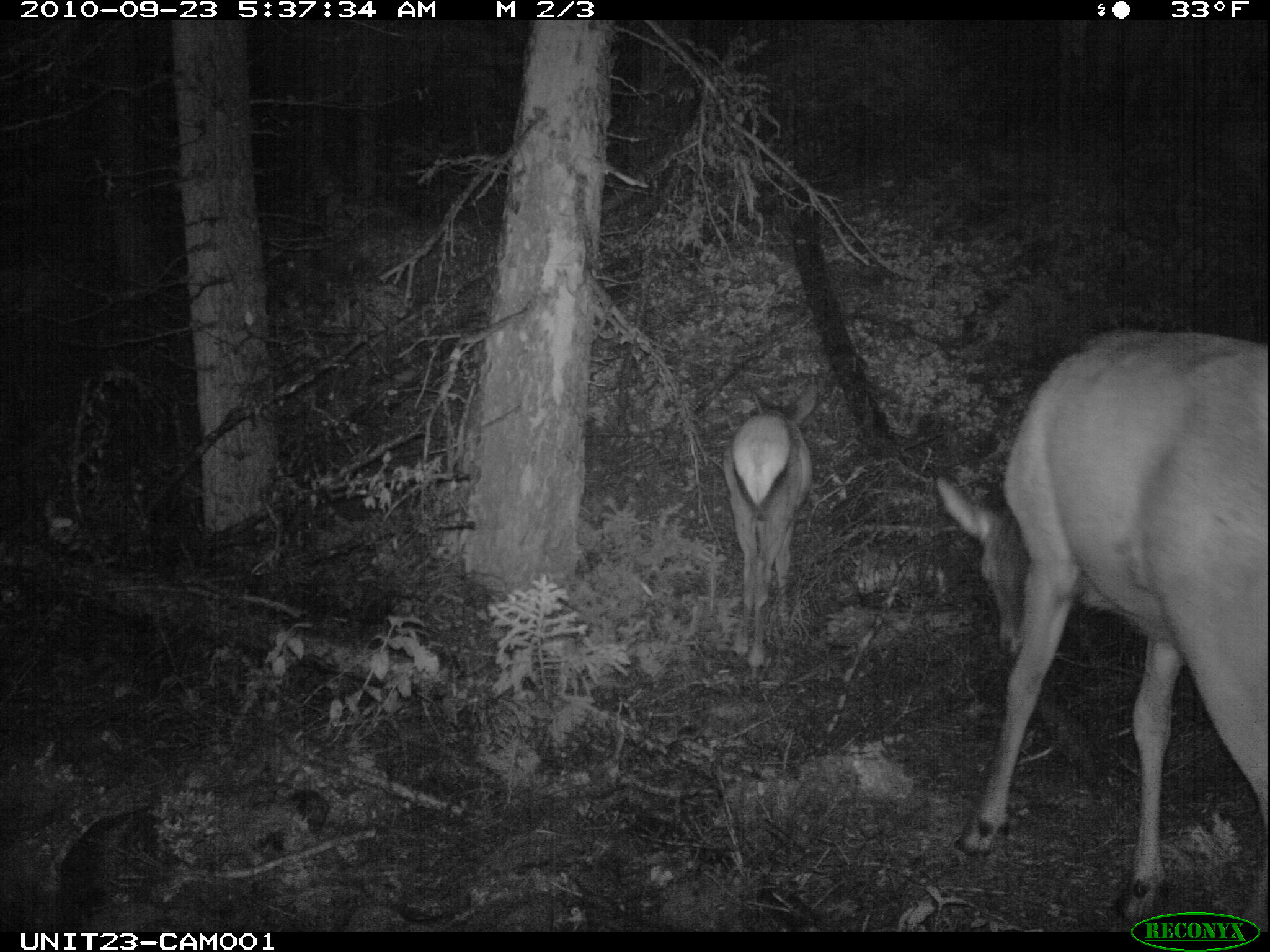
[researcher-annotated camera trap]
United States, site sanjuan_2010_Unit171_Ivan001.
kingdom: Animalia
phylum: Chordata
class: Mammalia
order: Artiodactyla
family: Cervidae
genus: Cervus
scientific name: Cervus elaphus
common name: red deer